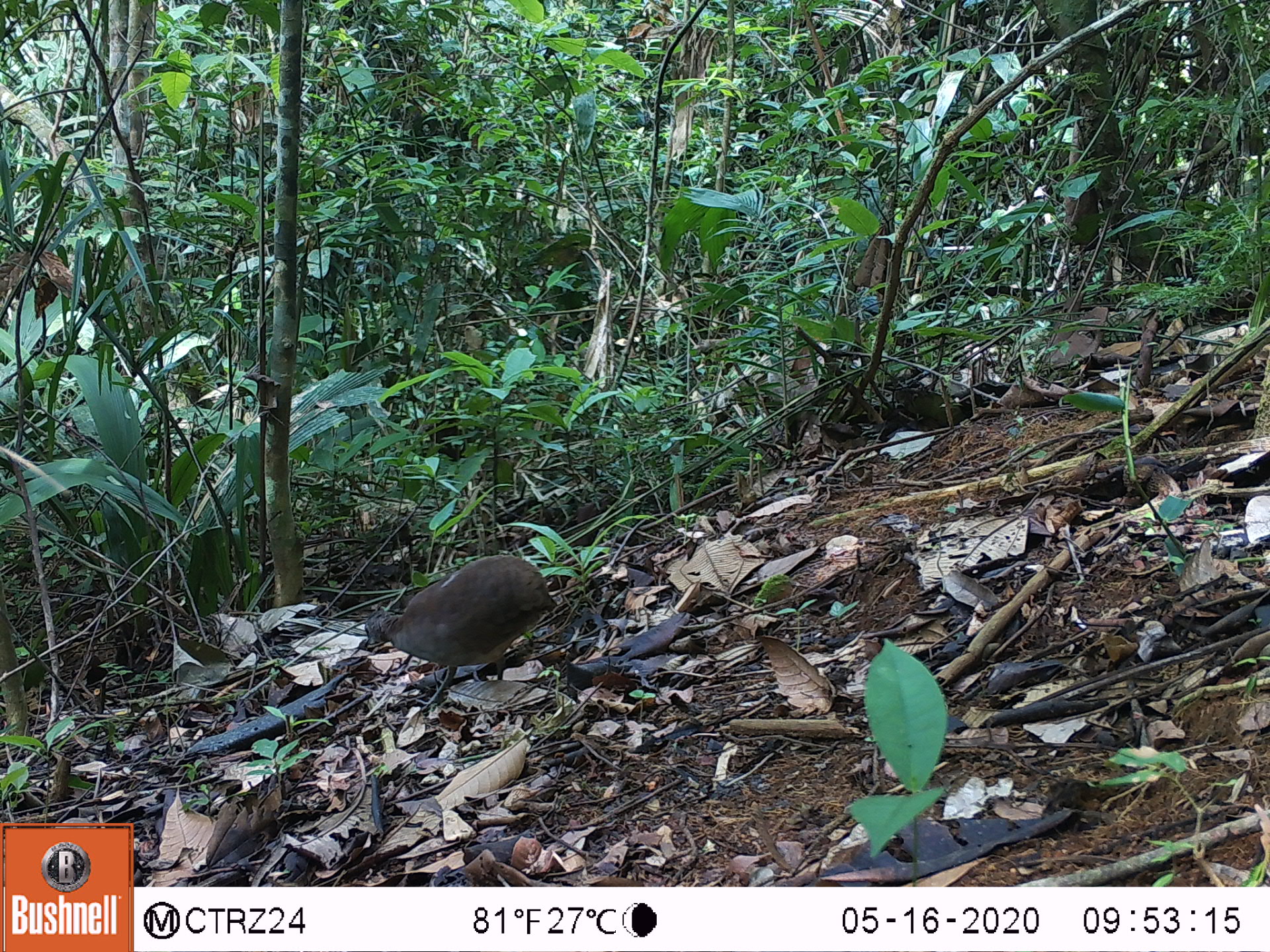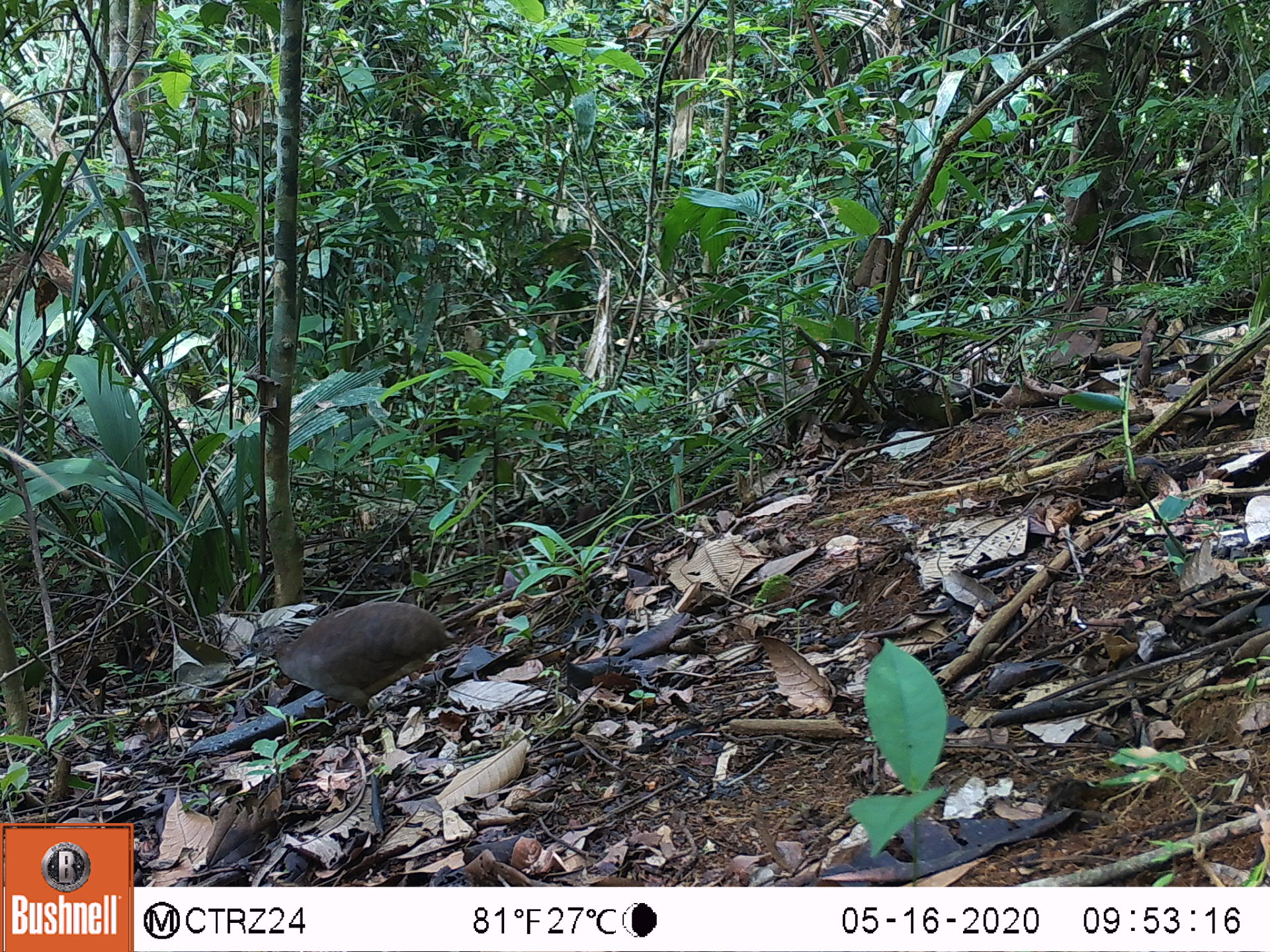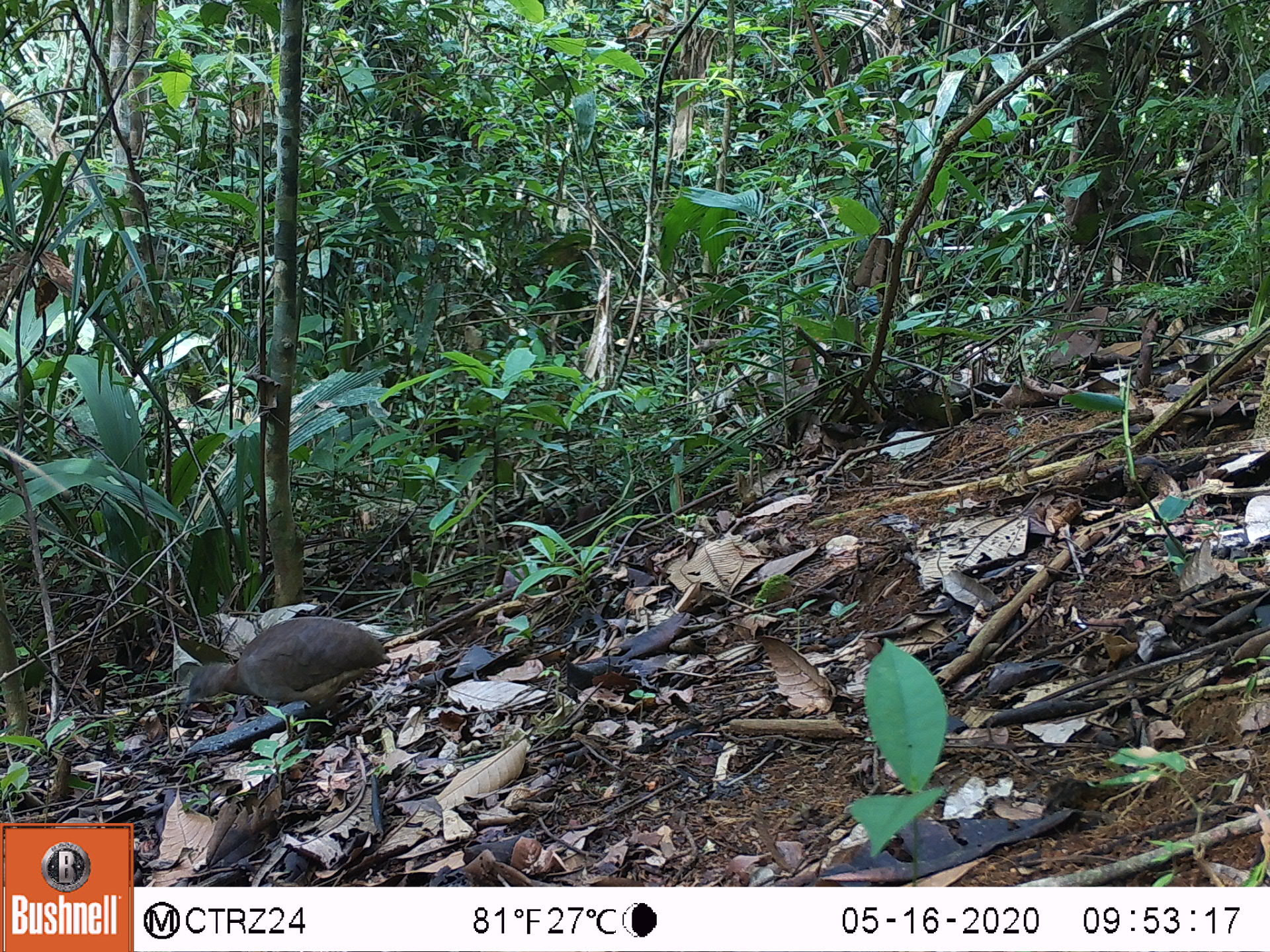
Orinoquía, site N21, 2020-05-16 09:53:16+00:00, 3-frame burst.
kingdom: Animalia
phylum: Chordata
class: Aves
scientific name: Aves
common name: bird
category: unknown bird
Unknown bird (bird) (Aves).